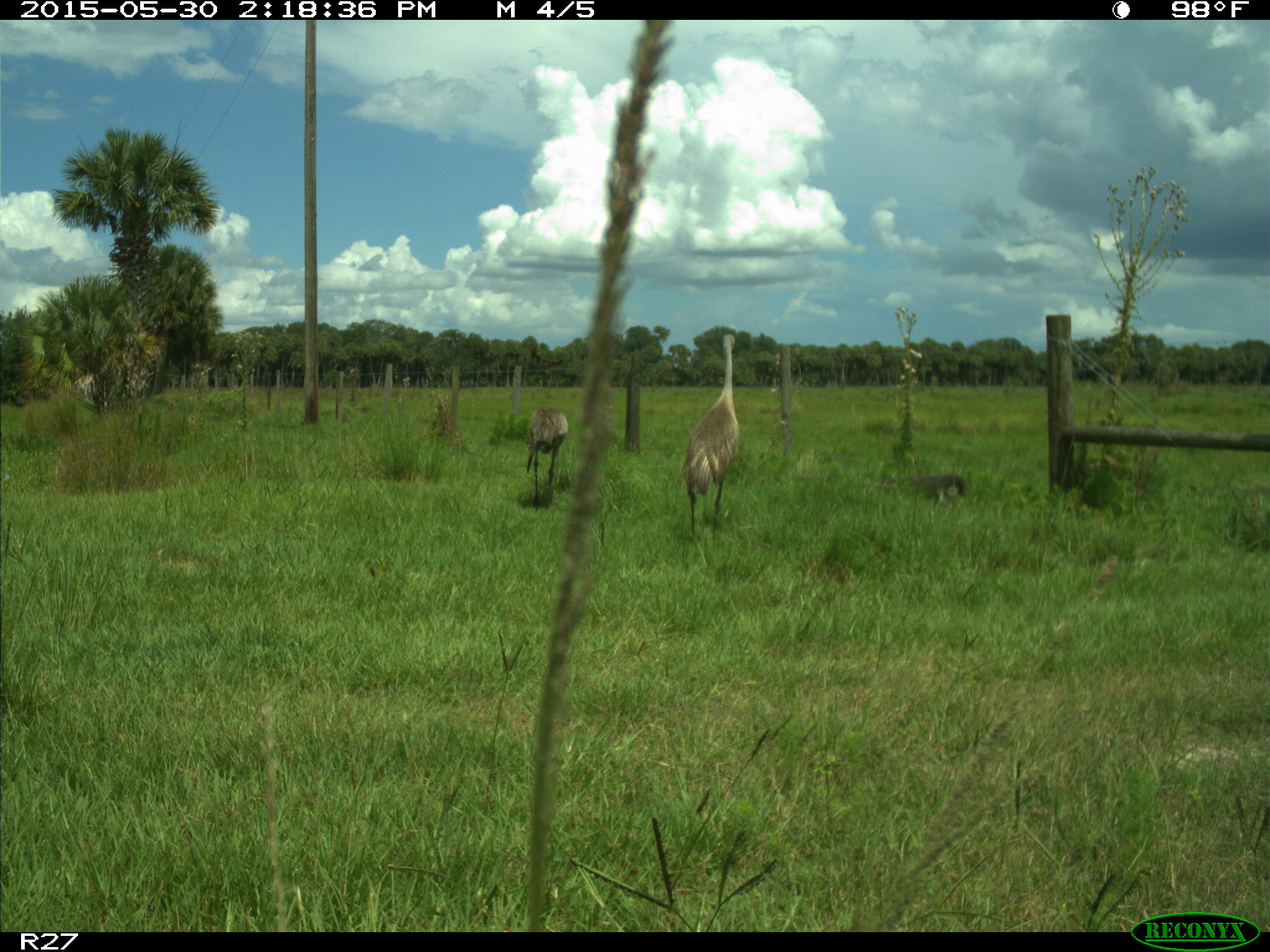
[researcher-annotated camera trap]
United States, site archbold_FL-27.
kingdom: Animalia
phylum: Chordata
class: Aves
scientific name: Aves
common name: birds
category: unidentified bird